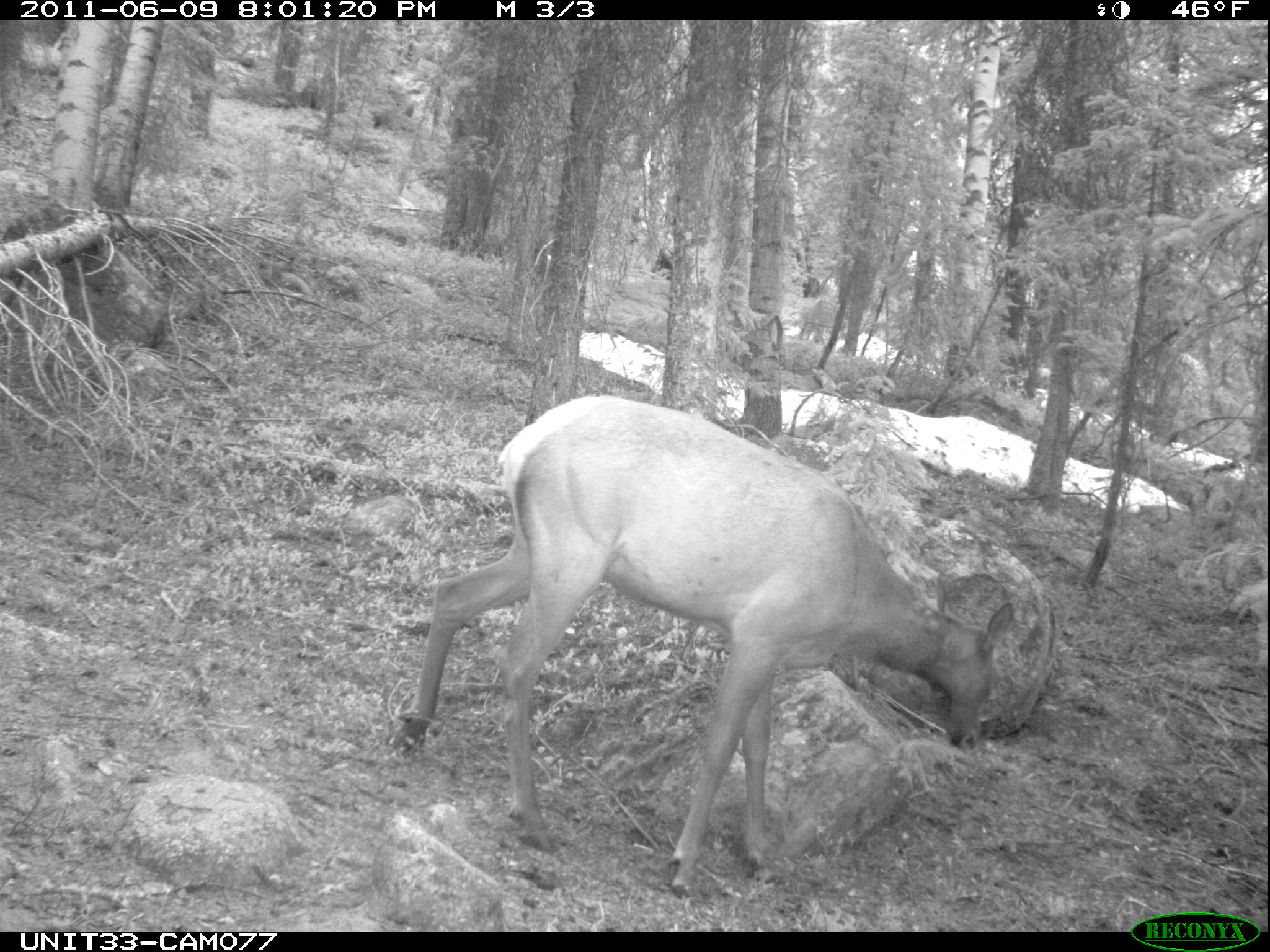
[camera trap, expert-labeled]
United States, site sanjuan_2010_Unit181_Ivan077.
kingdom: Animalia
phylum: Chordata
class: Mammalia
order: Artiodactyla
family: Cervidae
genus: Cervus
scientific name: Cervus elaphus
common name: red deer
Cervus elaphus (red deer).